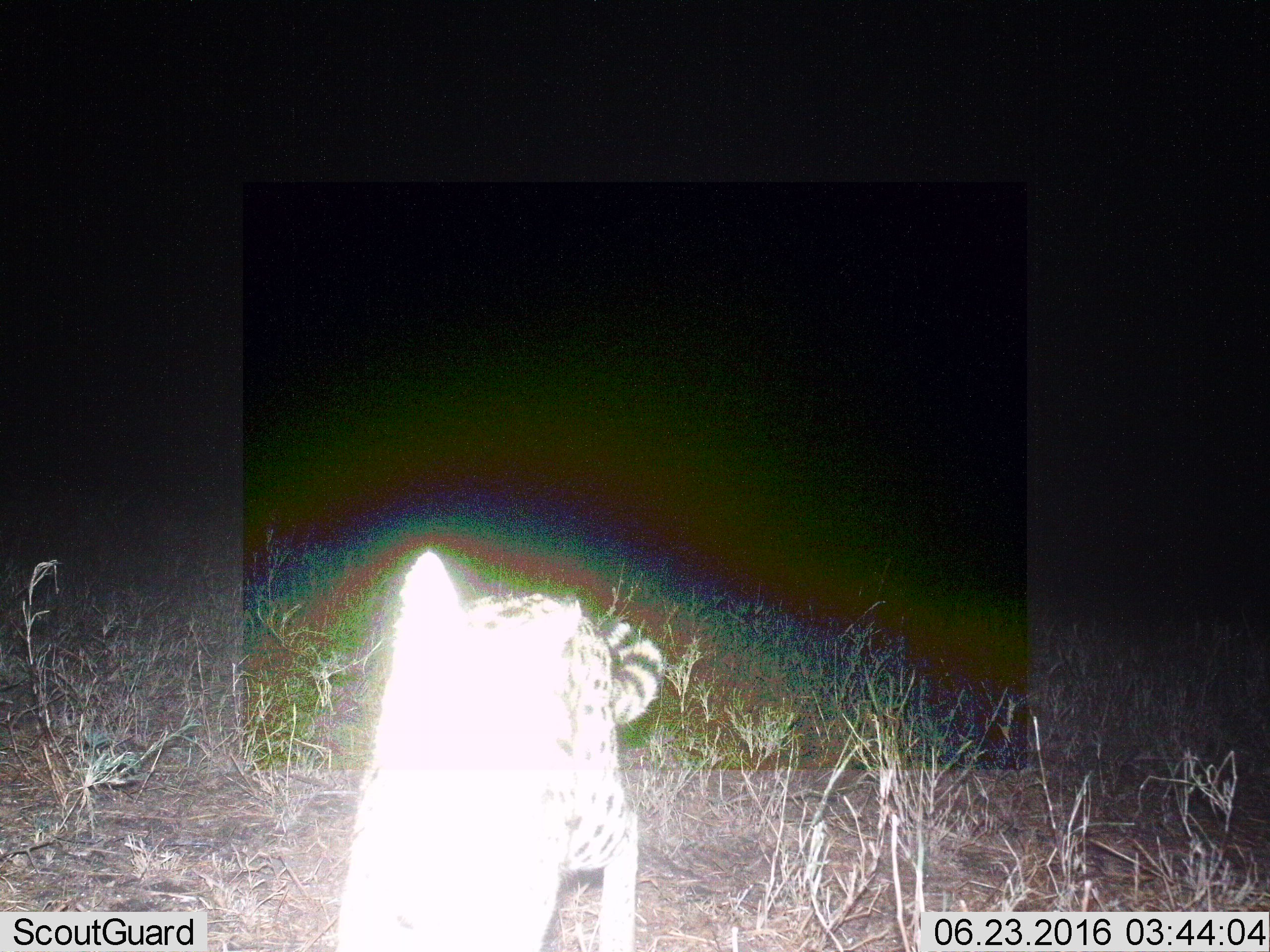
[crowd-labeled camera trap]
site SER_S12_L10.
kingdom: Animalia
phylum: Chordata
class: Mammalia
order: Carnivora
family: Felidae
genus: Leptailurus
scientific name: Leptailurus serval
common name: serval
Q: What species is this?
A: Serval (Leptailurus serval).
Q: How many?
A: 1.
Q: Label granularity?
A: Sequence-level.